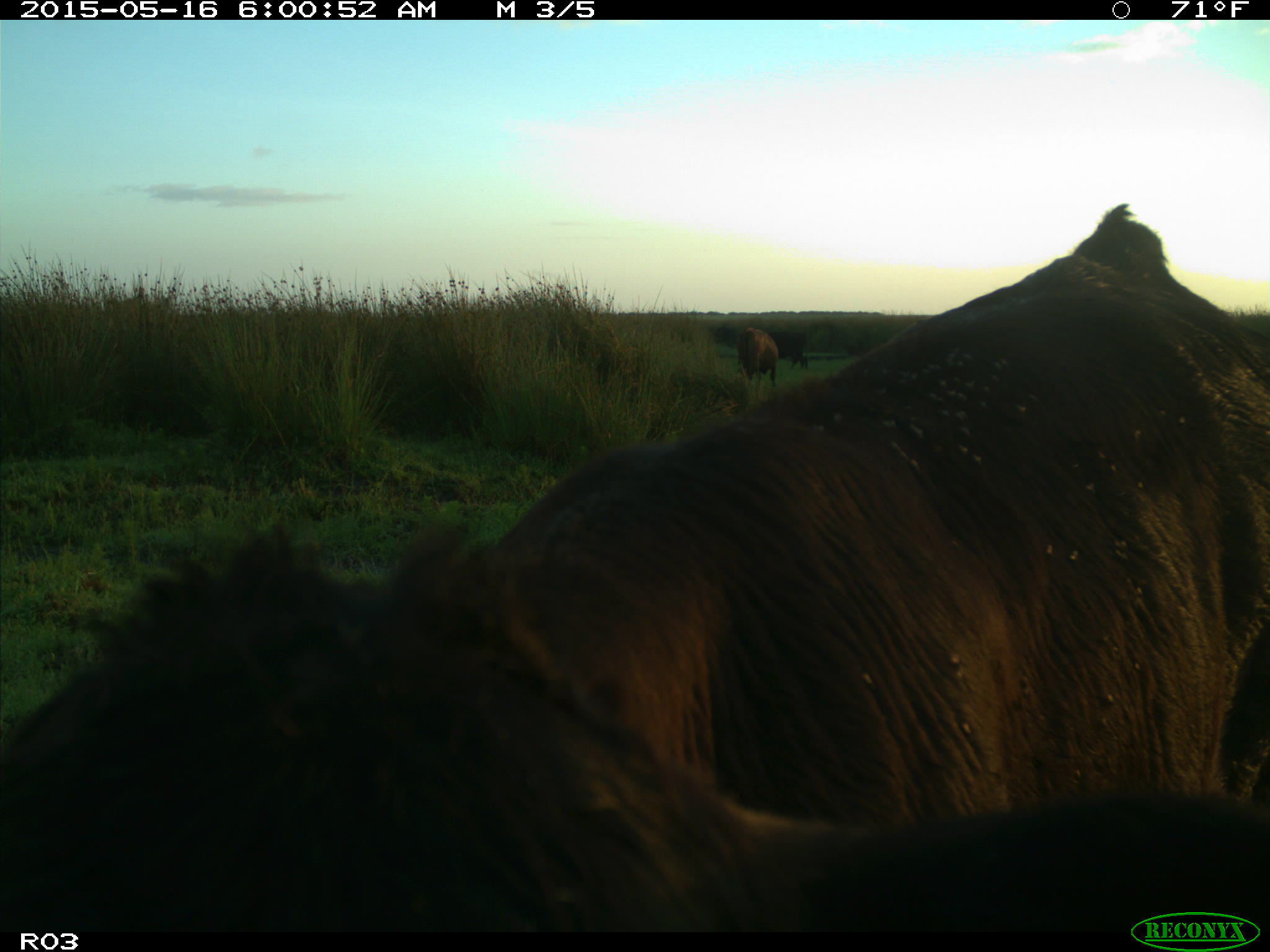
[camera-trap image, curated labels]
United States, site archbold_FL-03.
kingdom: Animalia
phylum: Chordata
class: Mammalia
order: Artiodactyla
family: Bovidae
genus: Bos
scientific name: Bos taurus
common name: domestic cow